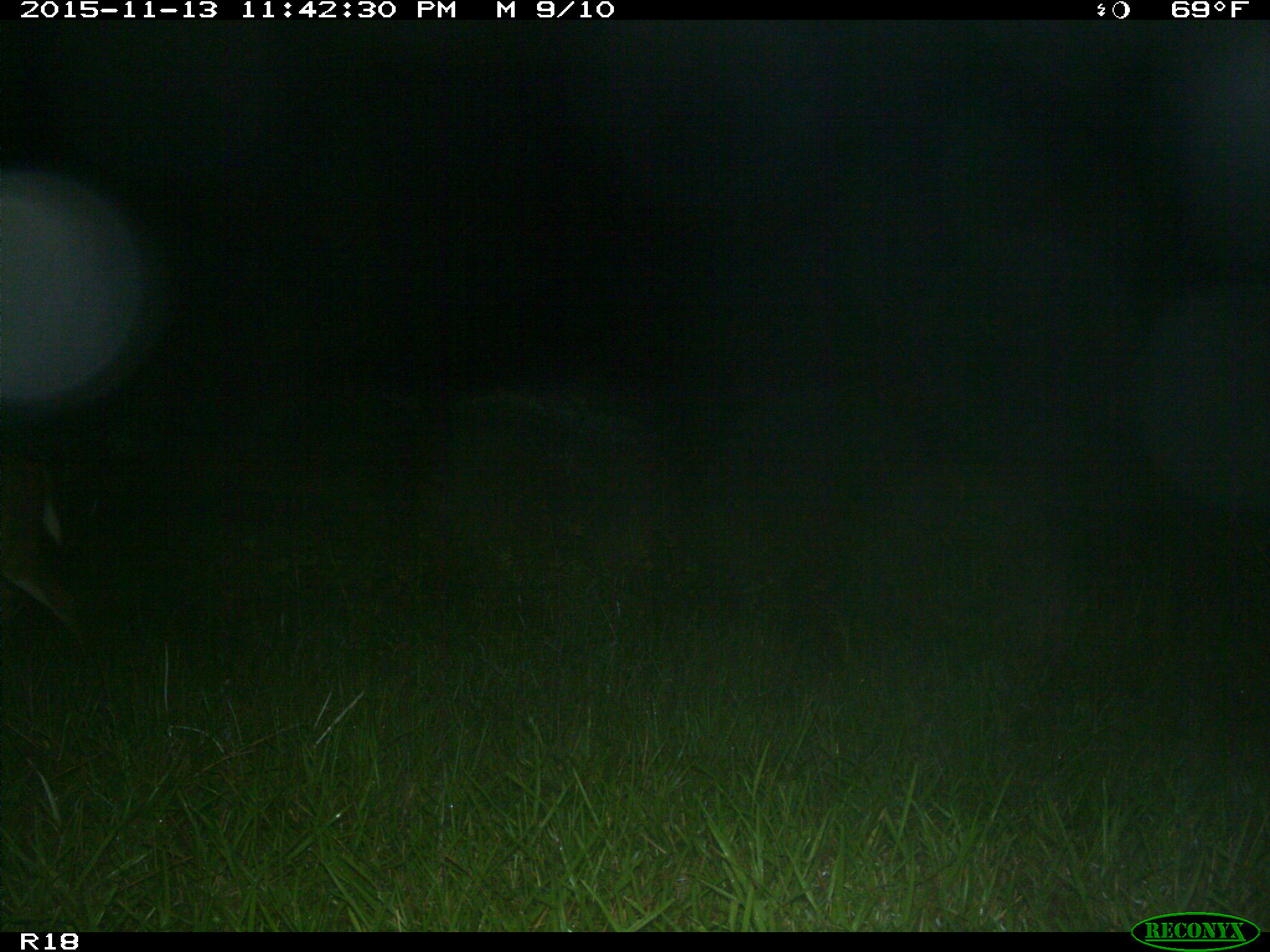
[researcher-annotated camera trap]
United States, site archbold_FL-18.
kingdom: Animalia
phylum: Chordata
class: Mammalia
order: Artiodactyla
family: Cervidae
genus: Odocoileus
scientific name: Odocoileus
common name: deer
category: unidentified deer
Unidentified deer (deer) (Odocoileus).